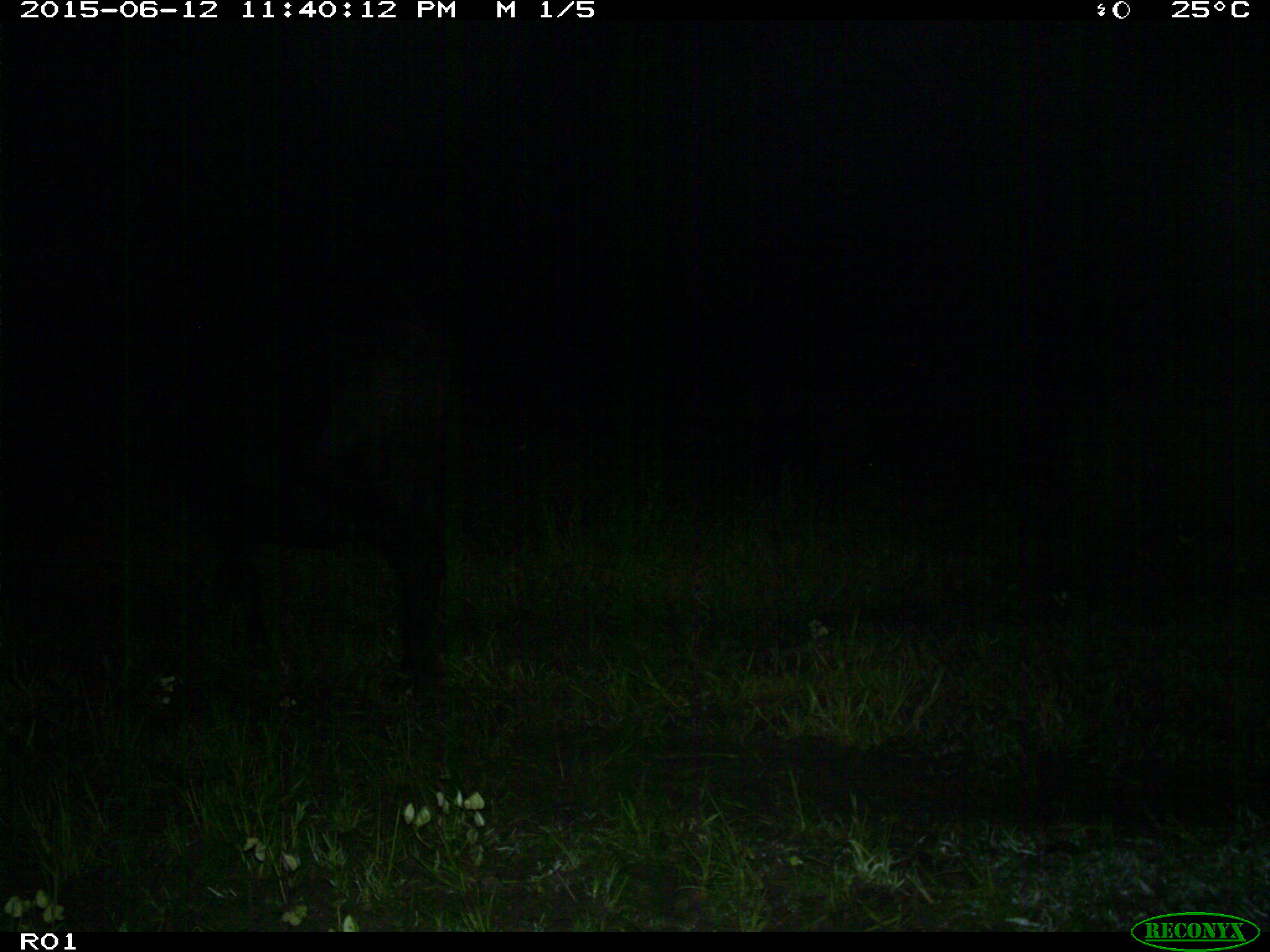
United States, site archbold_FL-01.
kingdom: Animalia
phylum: Chordata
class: Mammalia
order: Artiodactyla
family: Bovidae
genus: Bos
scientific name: Bos taurus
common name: domestic cow